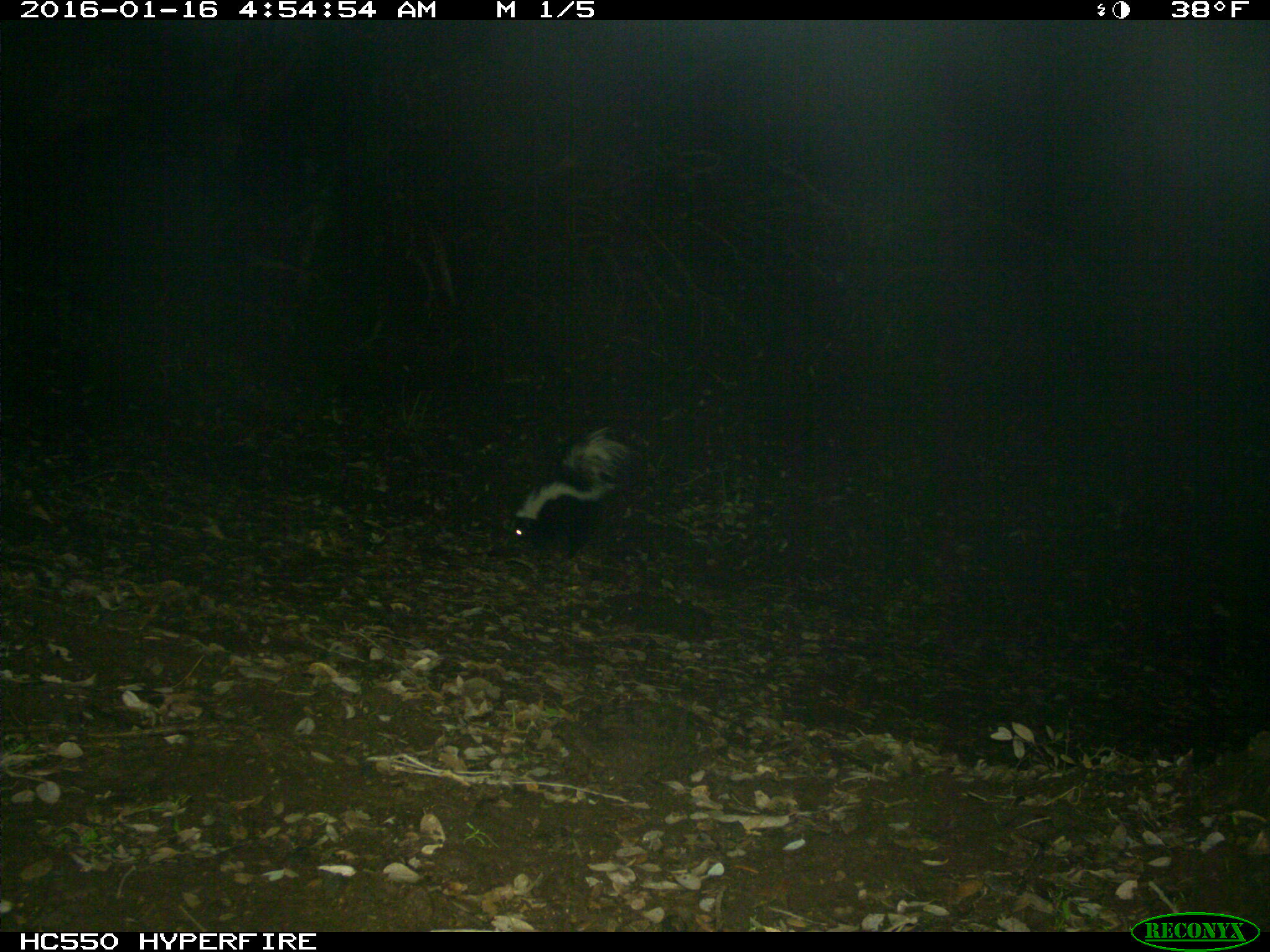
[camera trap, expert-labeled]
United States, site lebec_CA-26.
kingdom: Animalia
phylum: Chordata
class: Mammalia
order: Carnivora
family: Mephitidae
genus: Mephitis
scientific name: Mephitis mephitis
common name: striped skunk